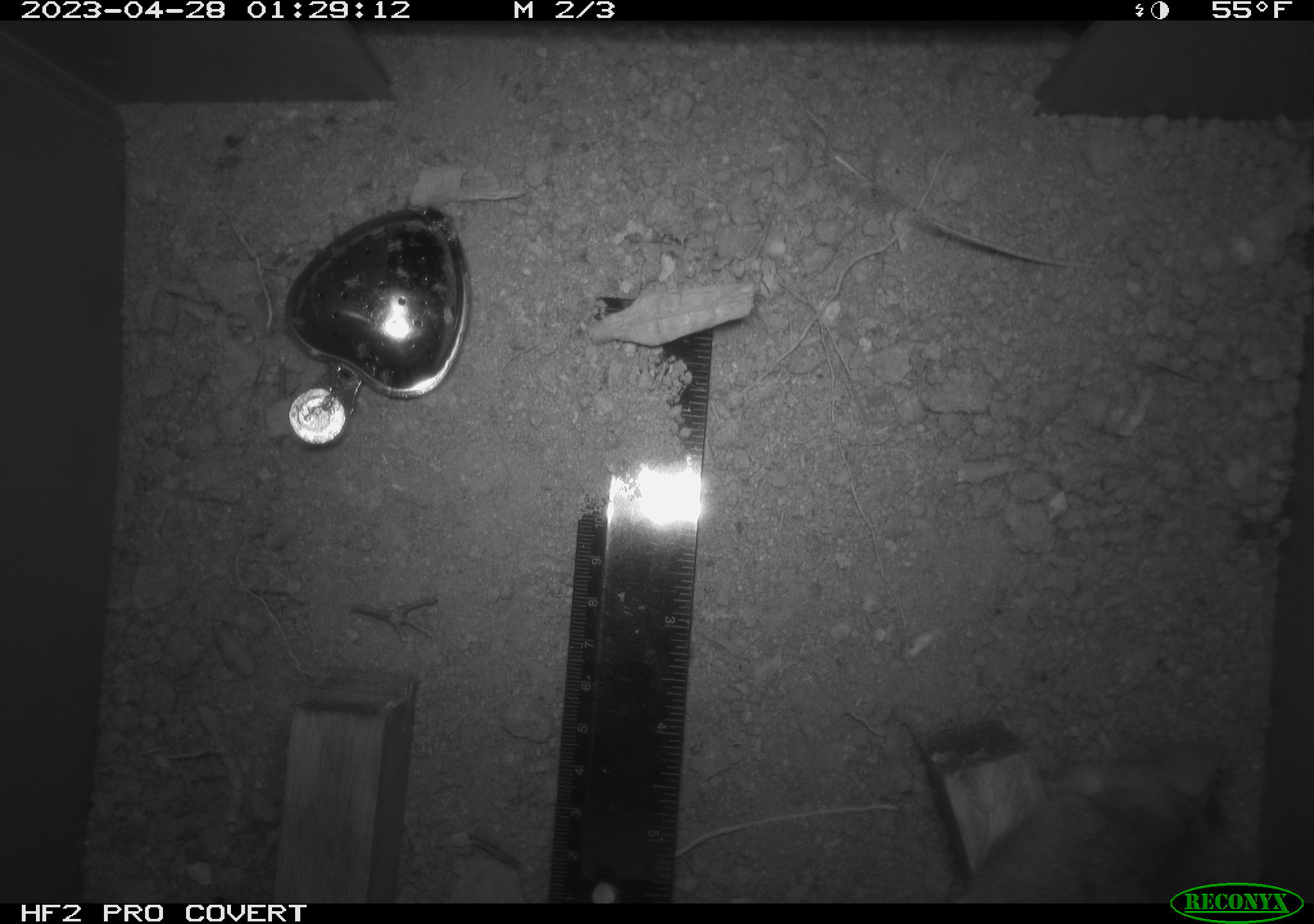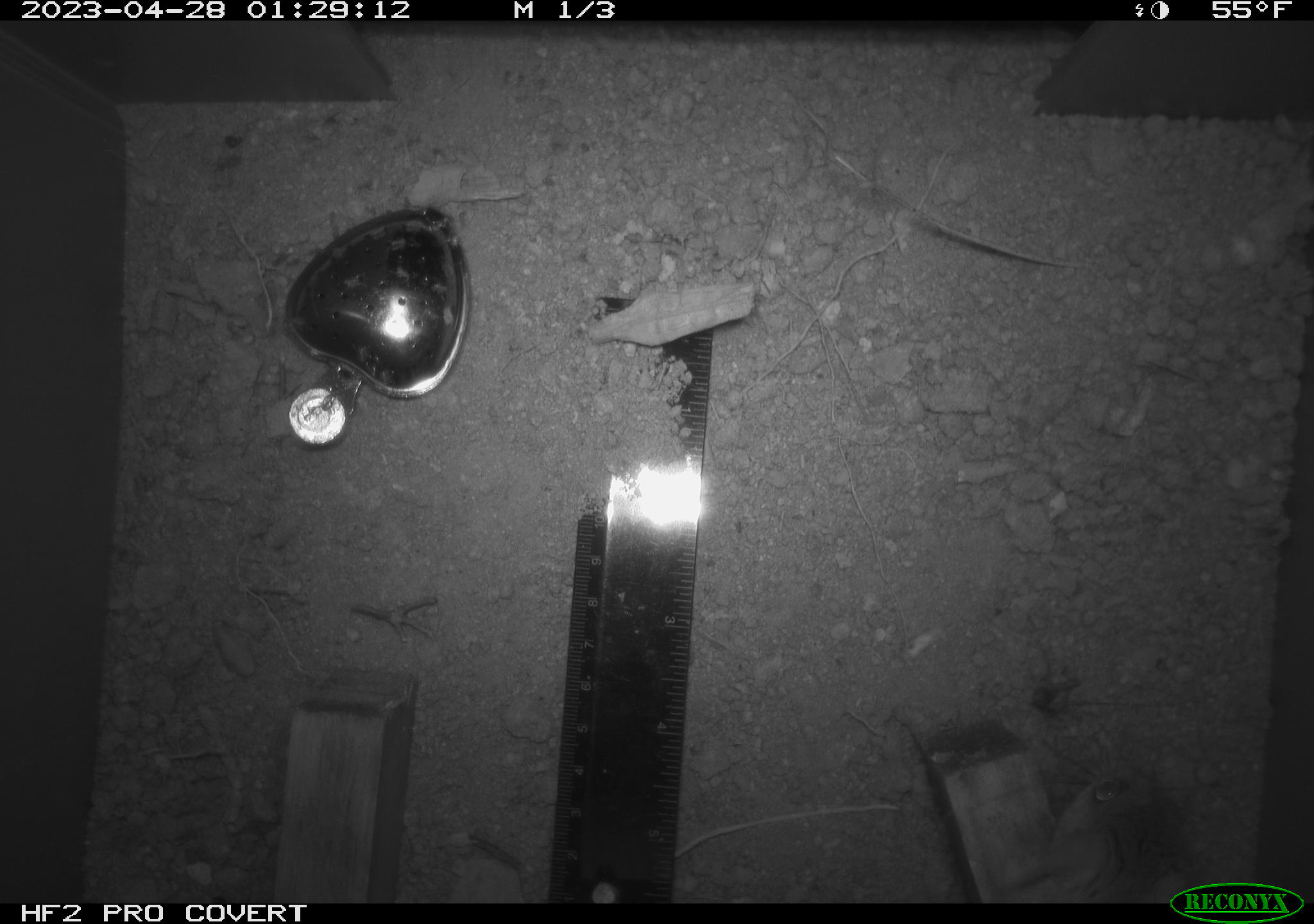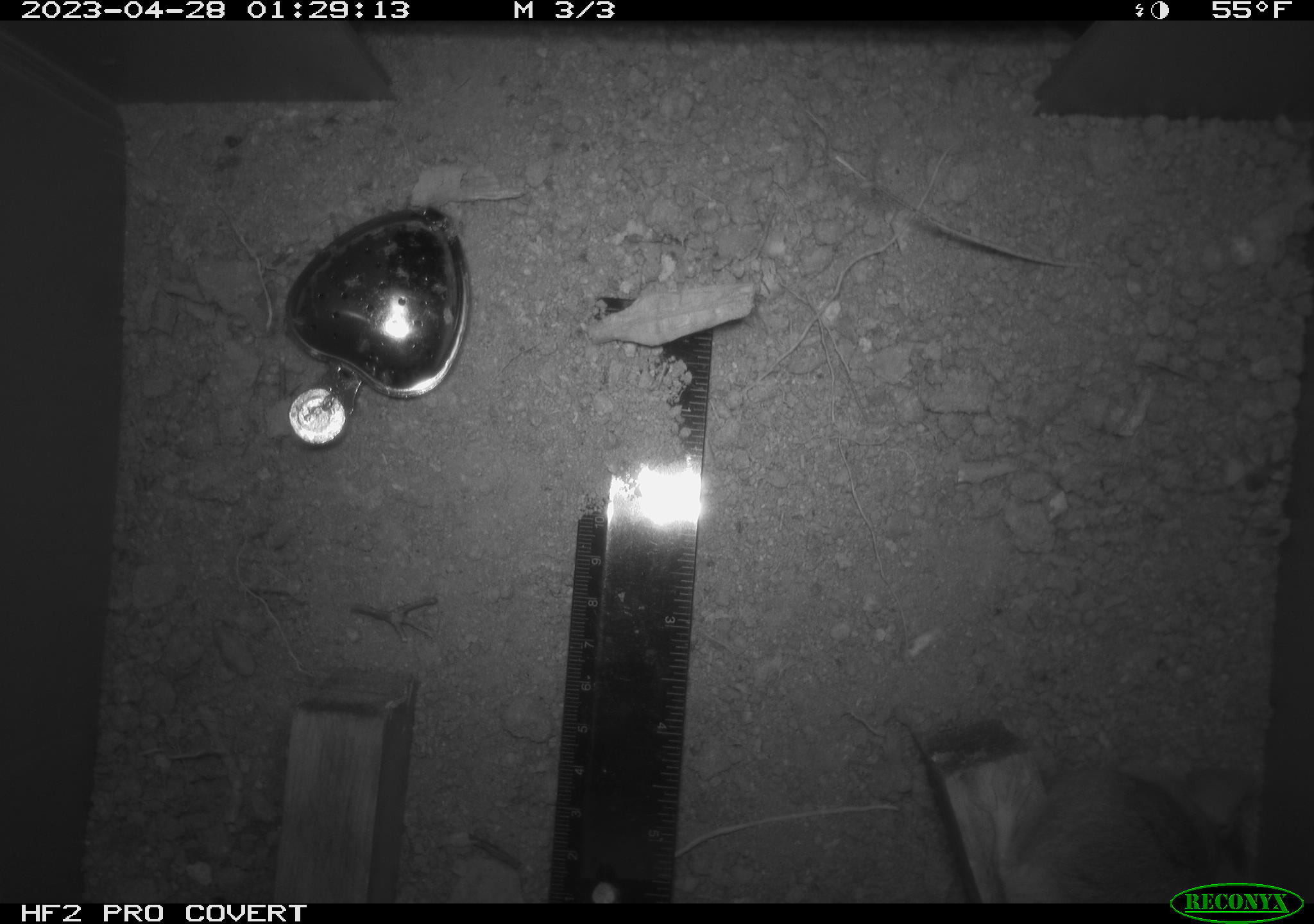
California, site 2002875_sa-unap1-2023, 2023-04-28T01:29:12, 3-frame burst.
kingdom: Animalia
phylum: Chordata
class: Mammalia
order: Rodentia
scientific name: Rodentia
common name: mouse species